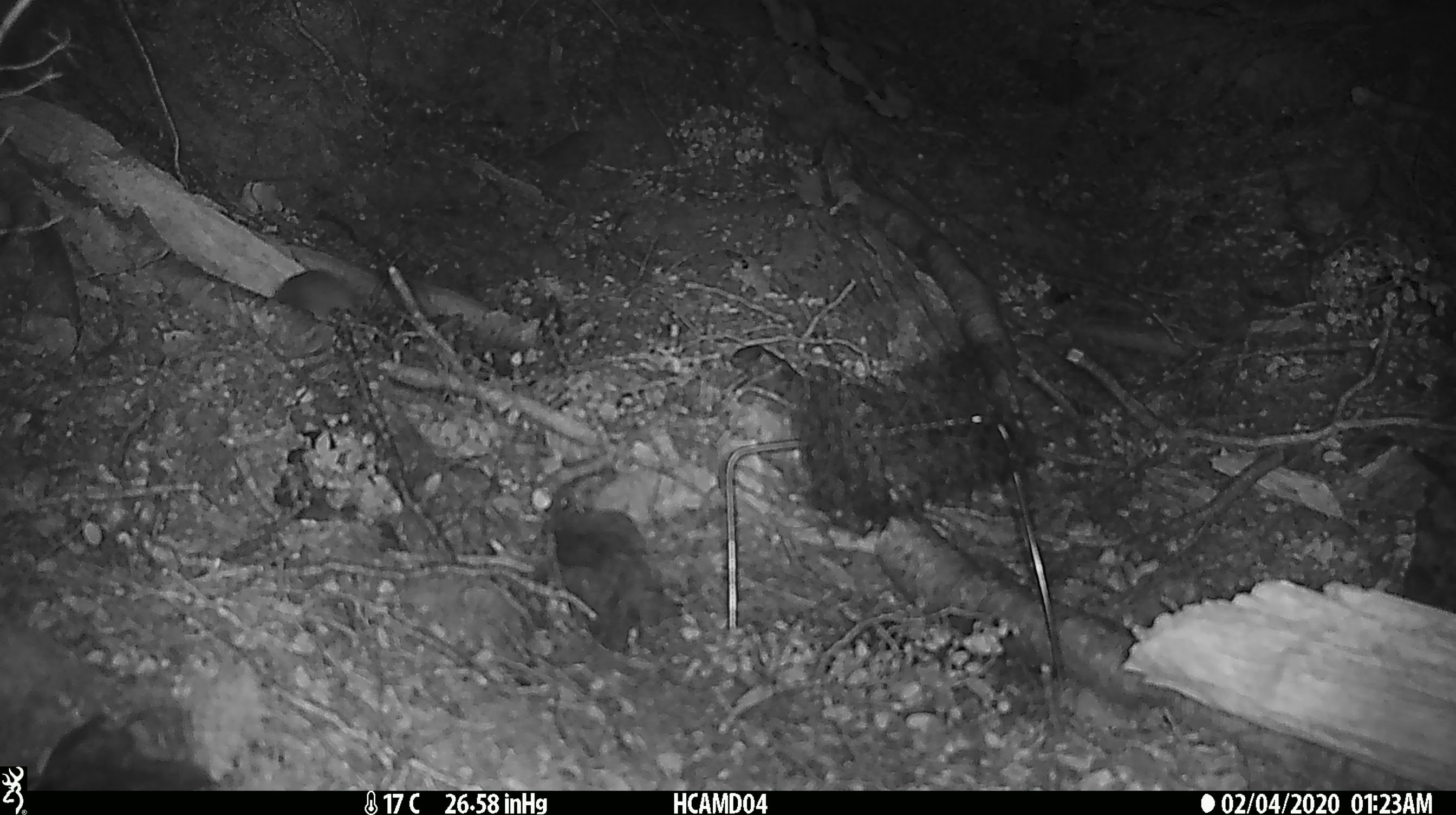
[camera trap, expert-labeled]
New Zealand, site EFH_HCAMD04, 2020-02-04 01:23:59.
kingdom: Animalia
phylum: Chordata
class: Mammalia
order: Rodentia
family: Muridae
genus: Mus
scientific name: Mus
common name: mouse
Mouse (Mus).